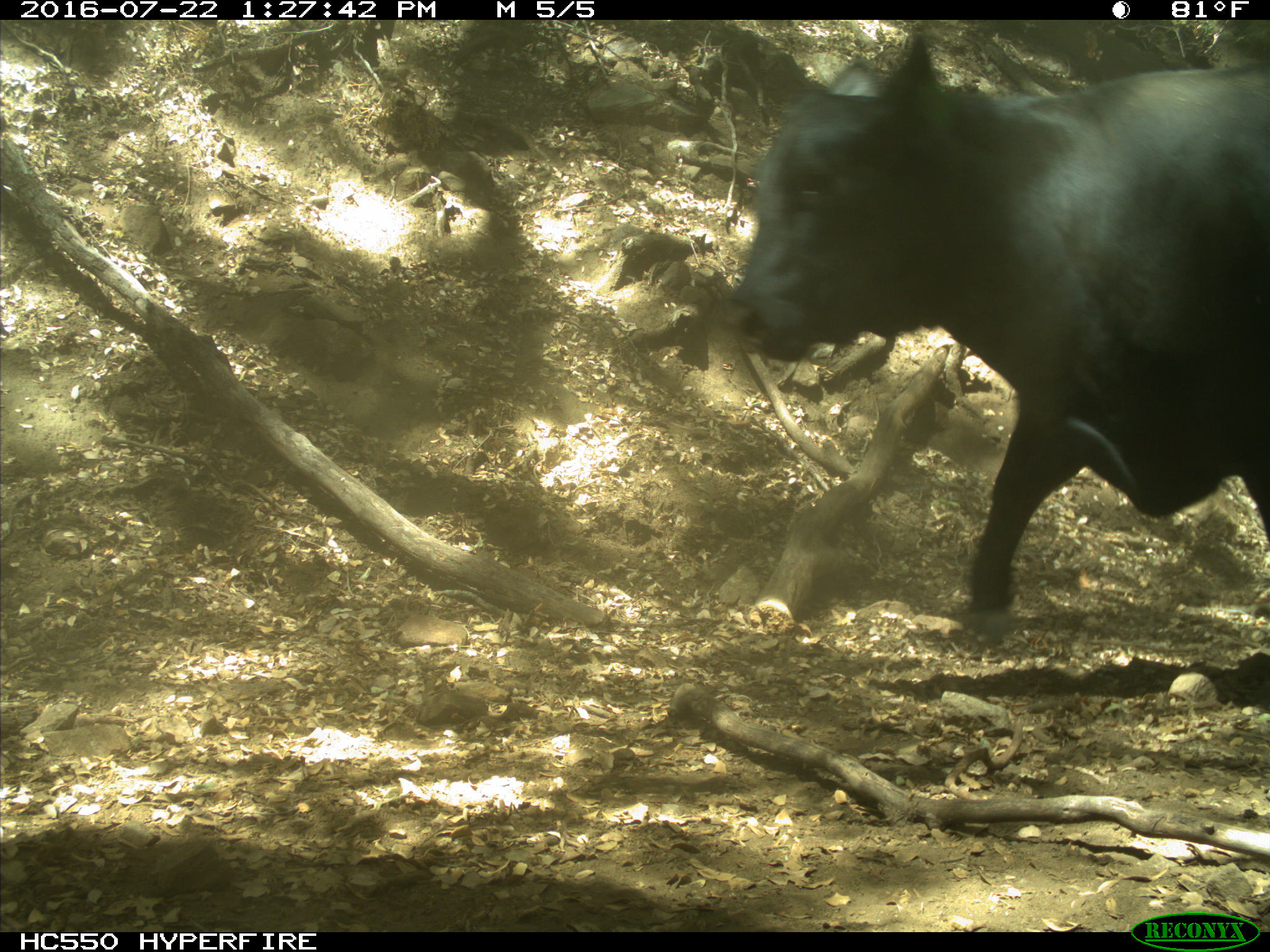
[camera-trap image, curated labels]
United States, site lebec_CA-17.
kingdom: Animalia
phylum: Chordata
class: Mammalia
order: Artiodactyla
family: Bovidae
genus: Bos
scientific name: Bos taurus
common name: domestic cow